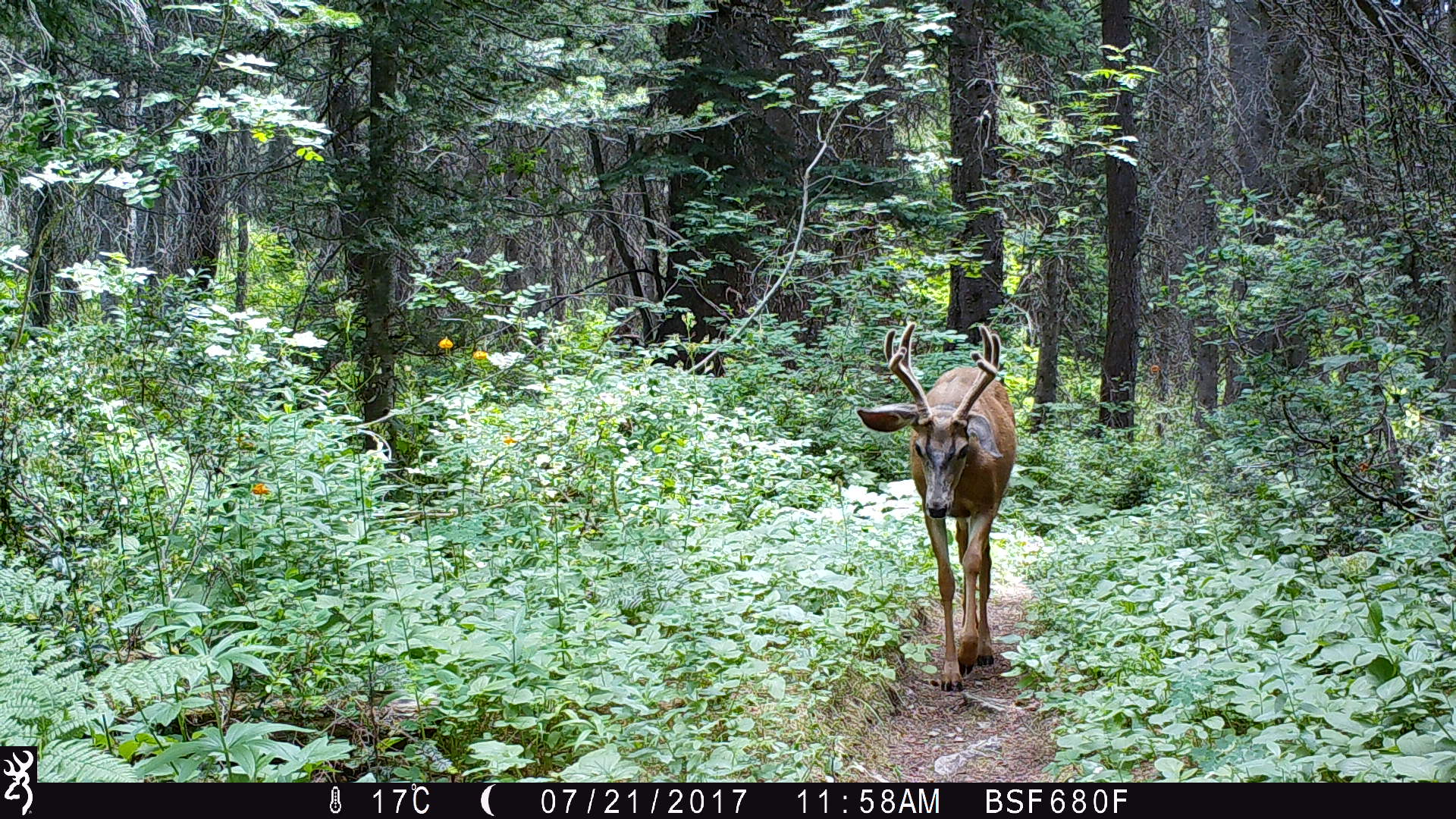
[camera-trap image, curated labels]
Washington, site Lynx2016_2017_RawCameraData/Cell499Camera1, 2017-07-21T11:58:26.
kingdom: Animalia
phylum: Chordata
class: Mammalia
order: Artiodactyla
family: Cervidae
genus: Odocoileus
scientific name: Odocoileus hemionus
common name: mule deer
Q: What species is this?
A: Odocoileus hemionus (mule deer).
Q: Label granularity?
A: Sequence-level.